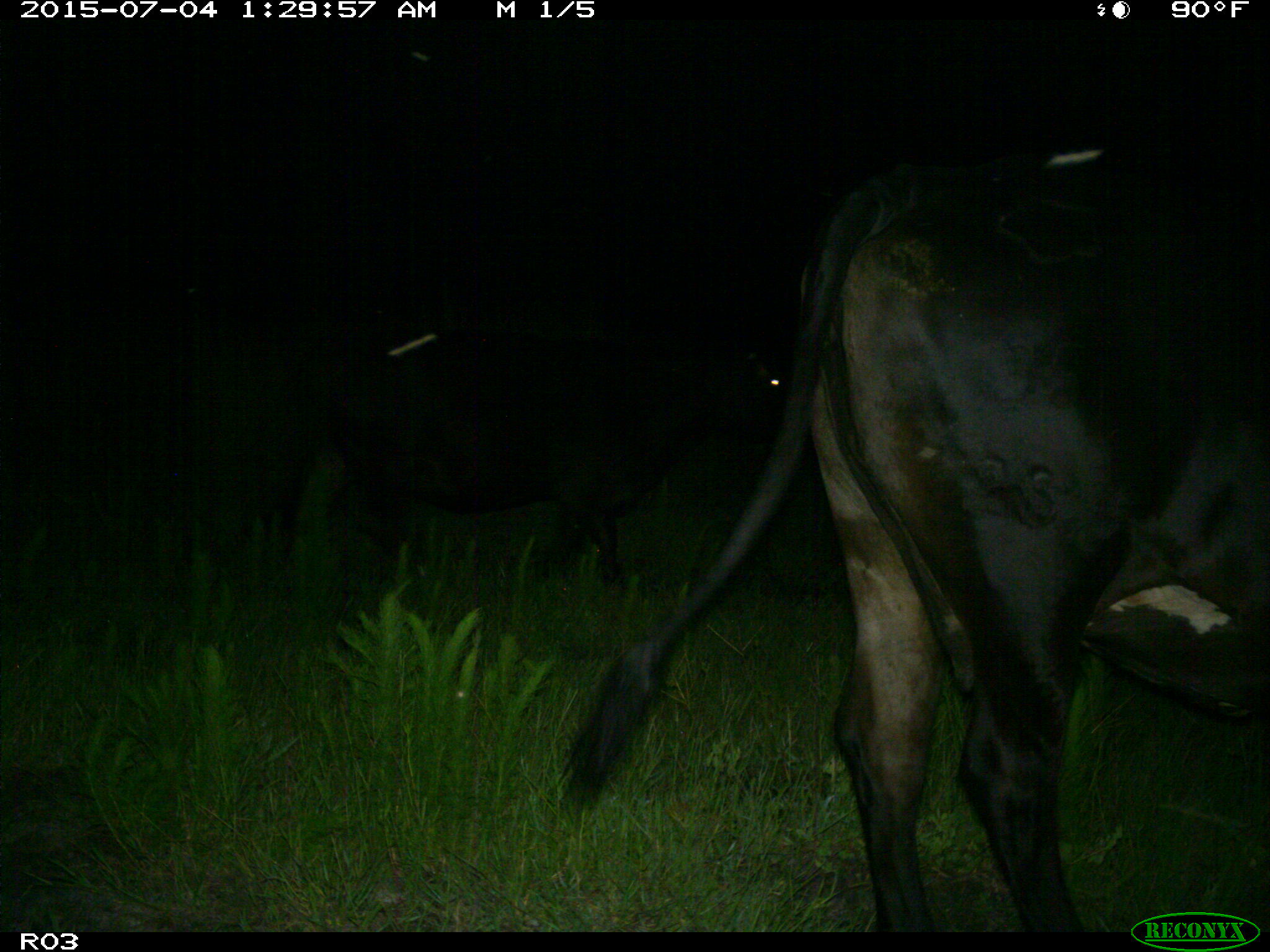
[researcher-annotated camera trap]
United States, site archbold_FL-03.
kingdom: Animalia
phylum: Chordata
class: Mammalia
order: Artiodactyla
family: Bovidae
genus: Bos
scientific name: Bos taurus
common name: domestic cow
Bos taurus (domestic cow).